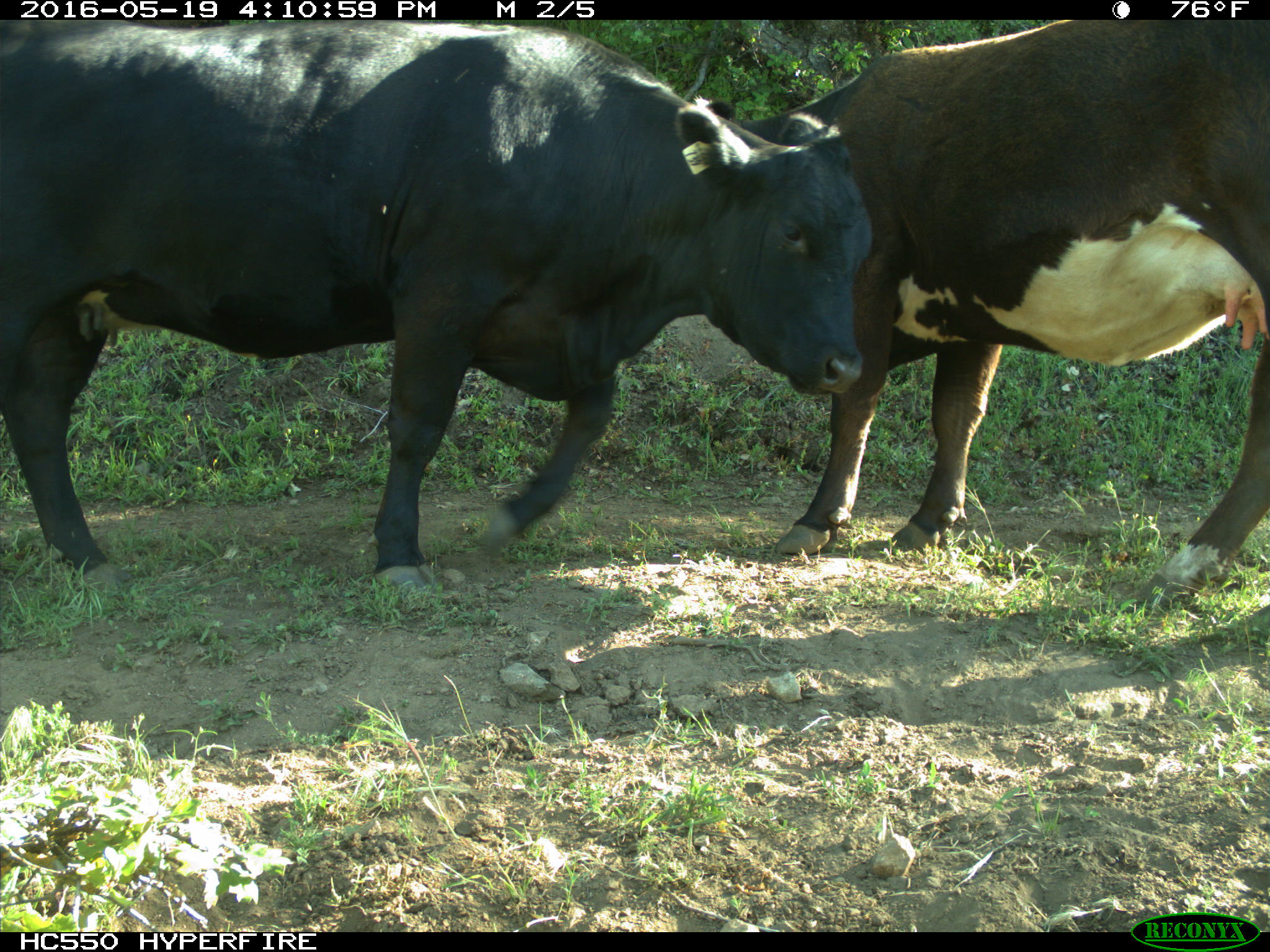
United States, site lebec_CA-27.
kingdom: Animalia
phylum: Chordata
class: Mammalia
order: Artiodactyla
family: Bovidae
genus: Bos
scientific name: Bos taurus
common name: domestic cow